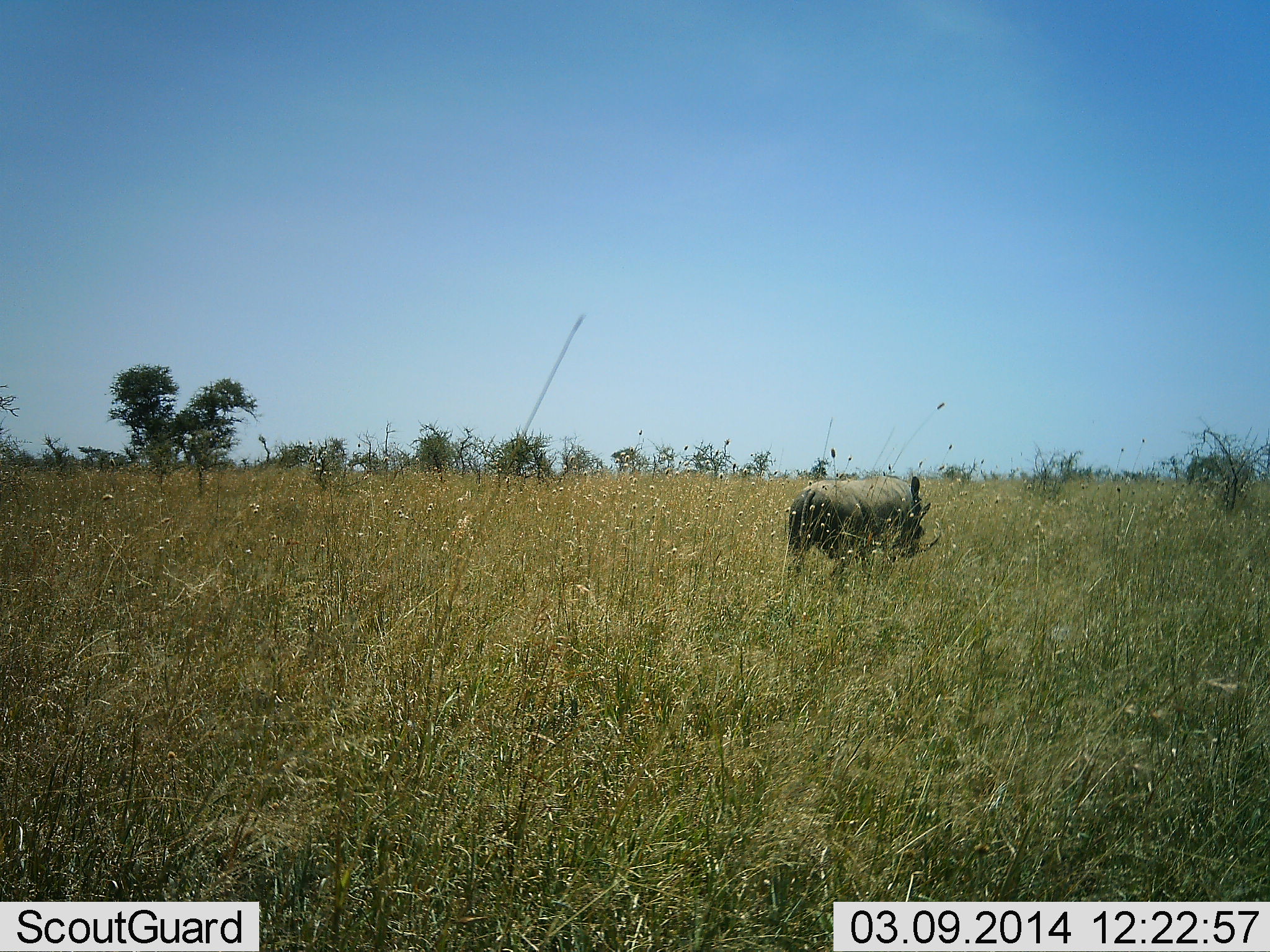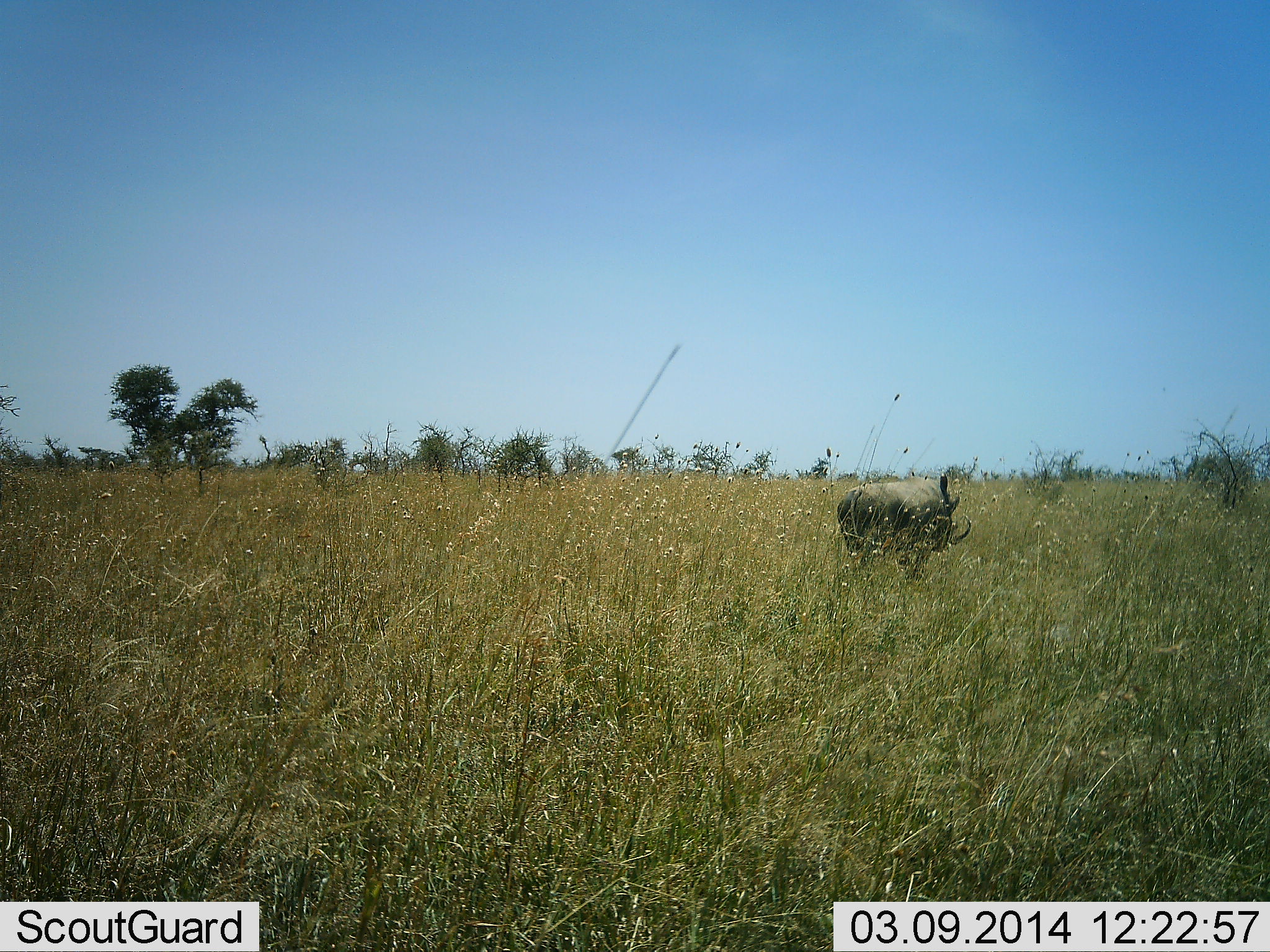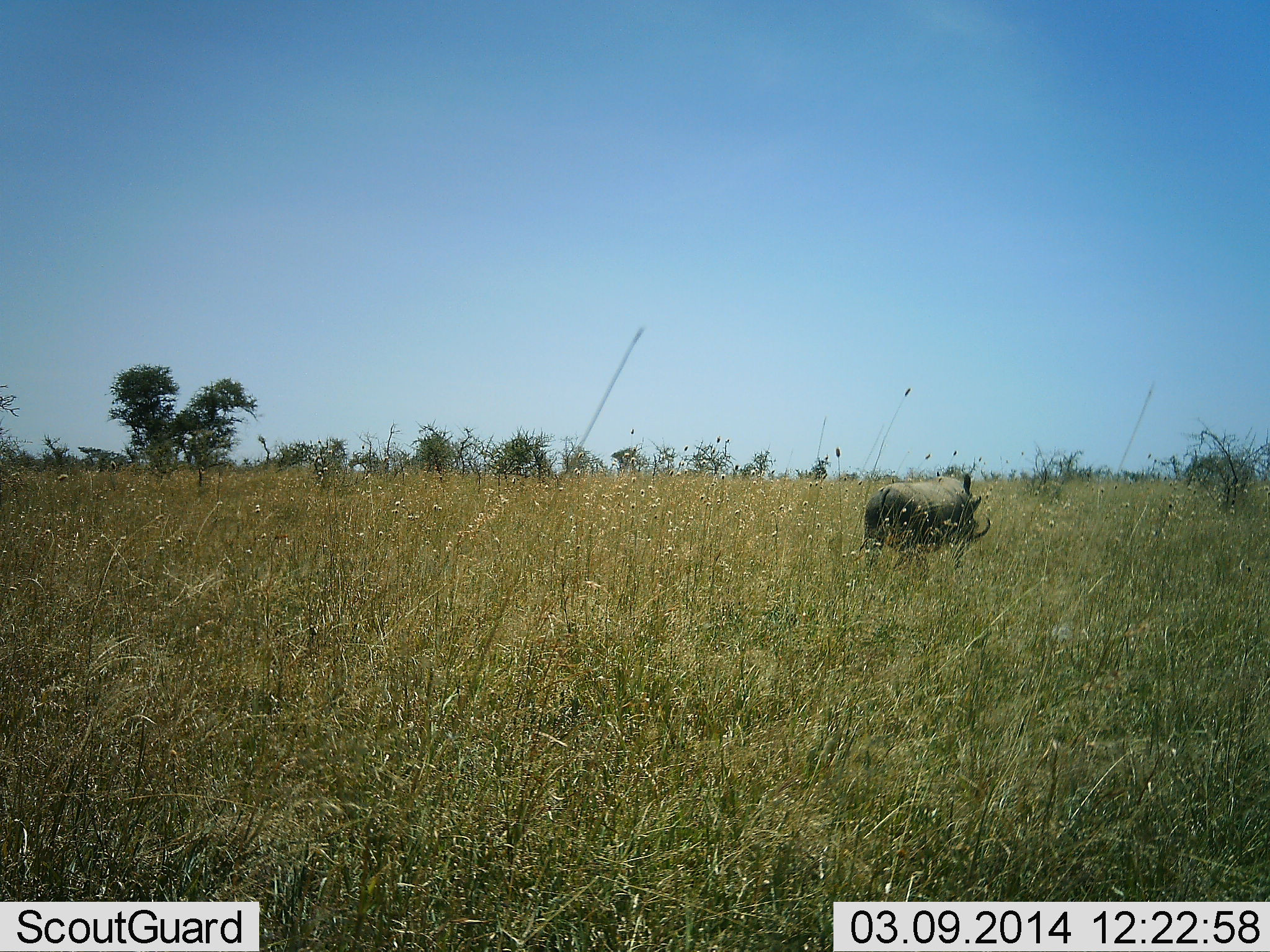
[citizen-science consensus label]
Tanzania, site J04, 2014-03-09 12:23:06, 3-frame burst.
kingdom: Animalia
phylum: Chordata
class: Mammalia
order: Artiodactyla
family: Suidae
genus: Phacochoerus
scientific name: Phacochoerus africanus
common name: warthog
Warthog (Phacochoerus africanus), count 1. Behavior (volunteer vote fractions): standing 0%, resting 0%, moving 100%, interacting 0%. Young present (vote fraction): 0%. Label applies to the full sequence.